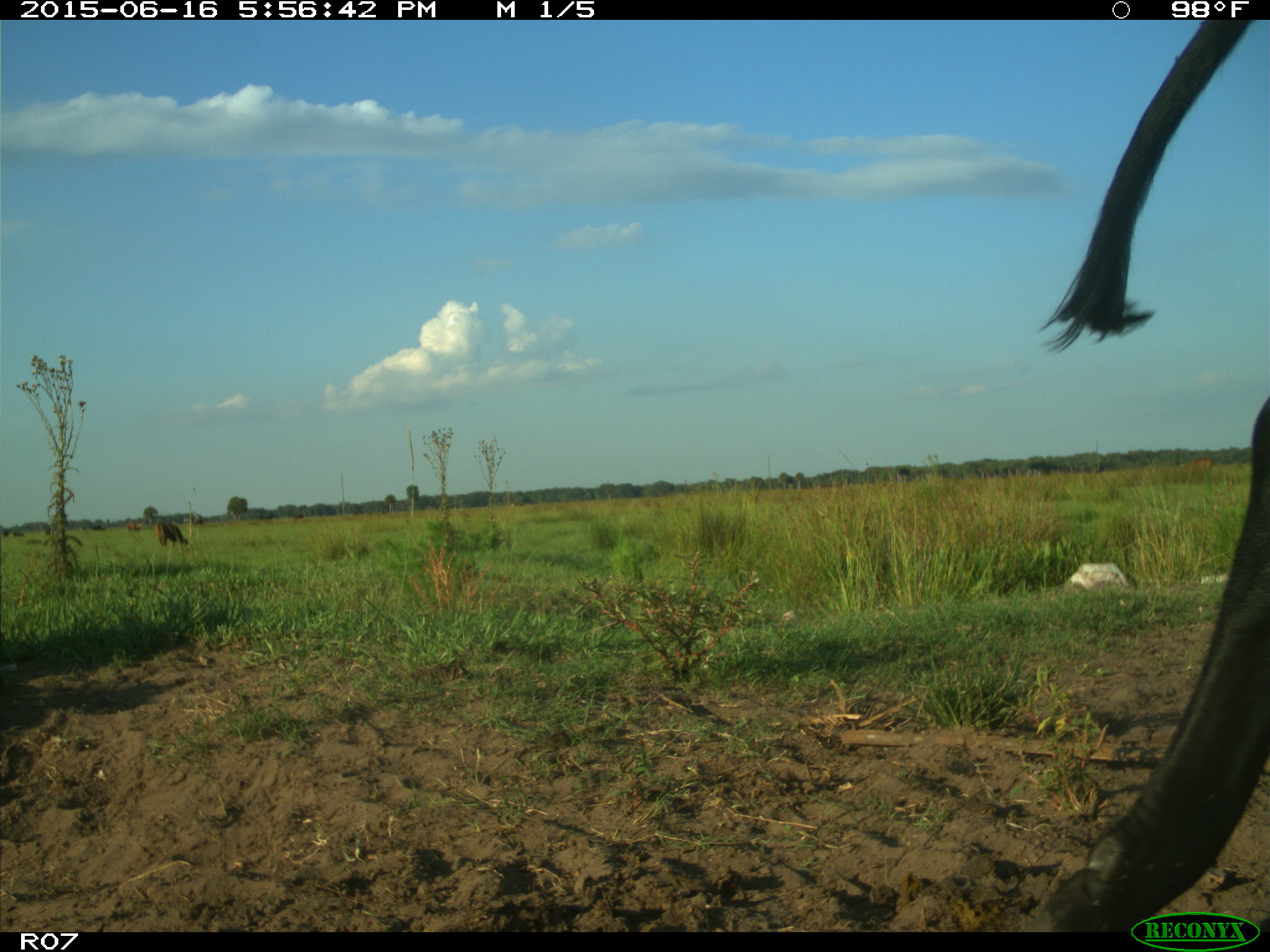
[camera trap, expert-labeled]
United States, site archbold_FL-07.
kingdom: Animalia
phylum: Chordata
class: Mammalia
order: Artiodactyla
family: Bovidae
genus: Bos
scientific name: Bos taurus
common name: domestic cow